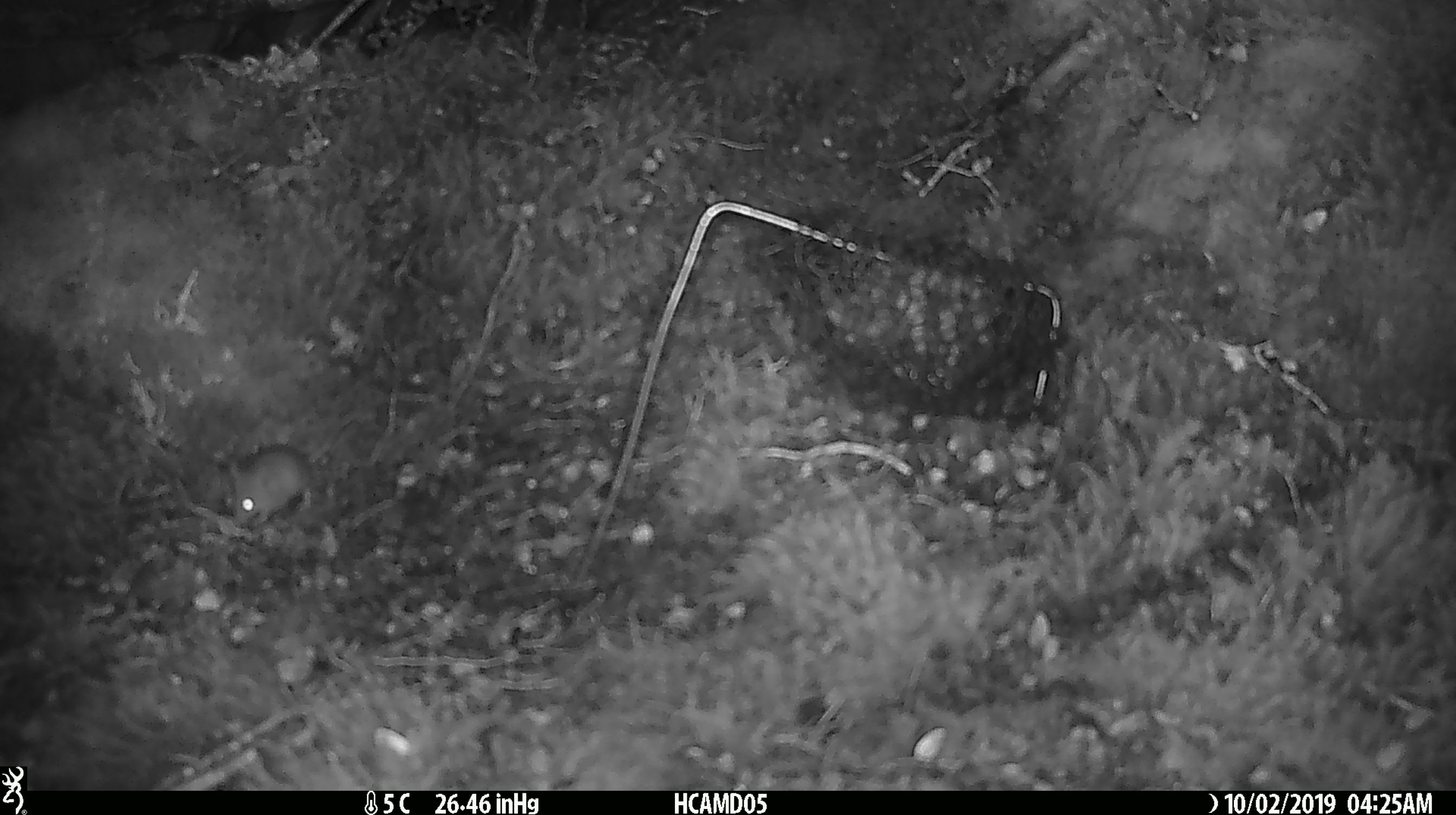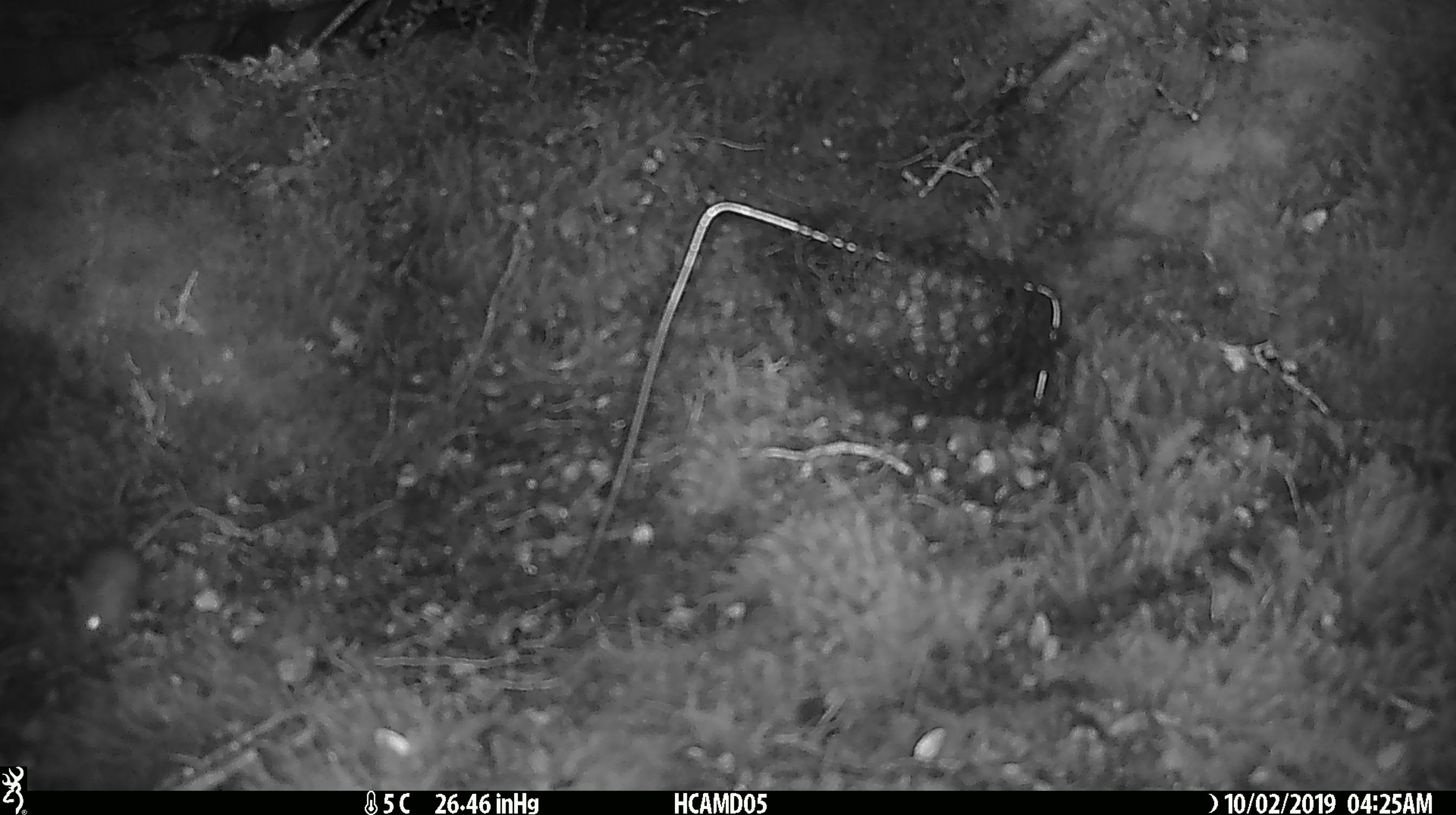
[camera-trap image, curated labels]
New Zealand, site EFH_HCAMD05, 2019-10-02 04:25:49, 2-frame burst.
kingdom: Animalia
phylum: Chordata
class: Mammalia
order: Rodentia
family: Muridae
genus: Mus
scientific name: Mus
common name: mouse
Mouse (Mus).